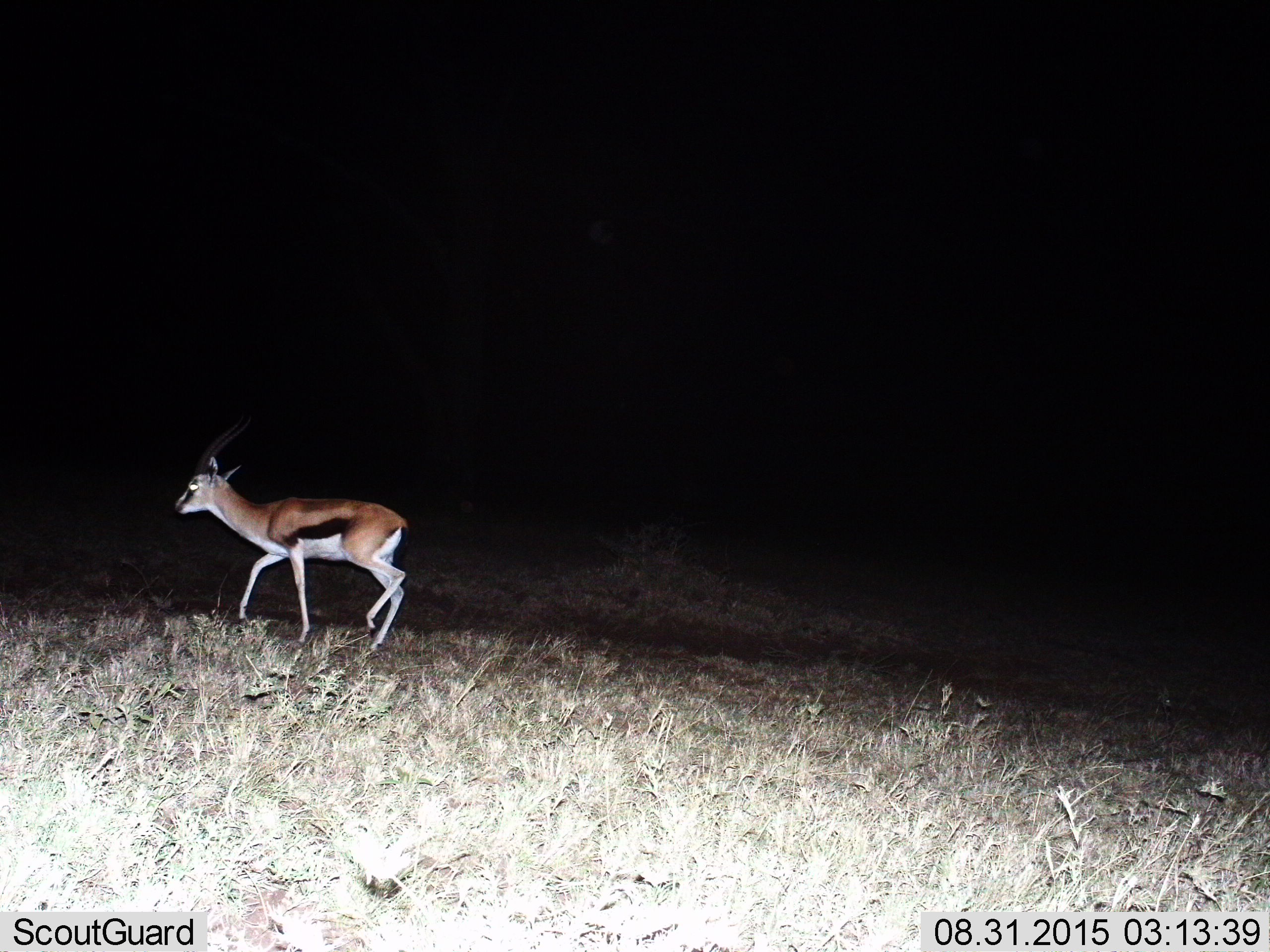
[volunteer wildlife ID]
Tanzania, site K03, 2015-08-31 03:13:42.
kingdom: Animalia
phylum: Chordata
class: Mammalia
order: Artiodactyla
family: Bovidae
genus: Eudorcas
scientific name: Eudorcas thomsonii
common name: thomson's gazelle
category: gazellethomsons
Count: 1.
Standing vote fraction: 20%.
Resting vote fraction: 0%.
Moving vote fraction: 100%.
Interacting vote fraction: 0%.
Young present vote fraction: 0%.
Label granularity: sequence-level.